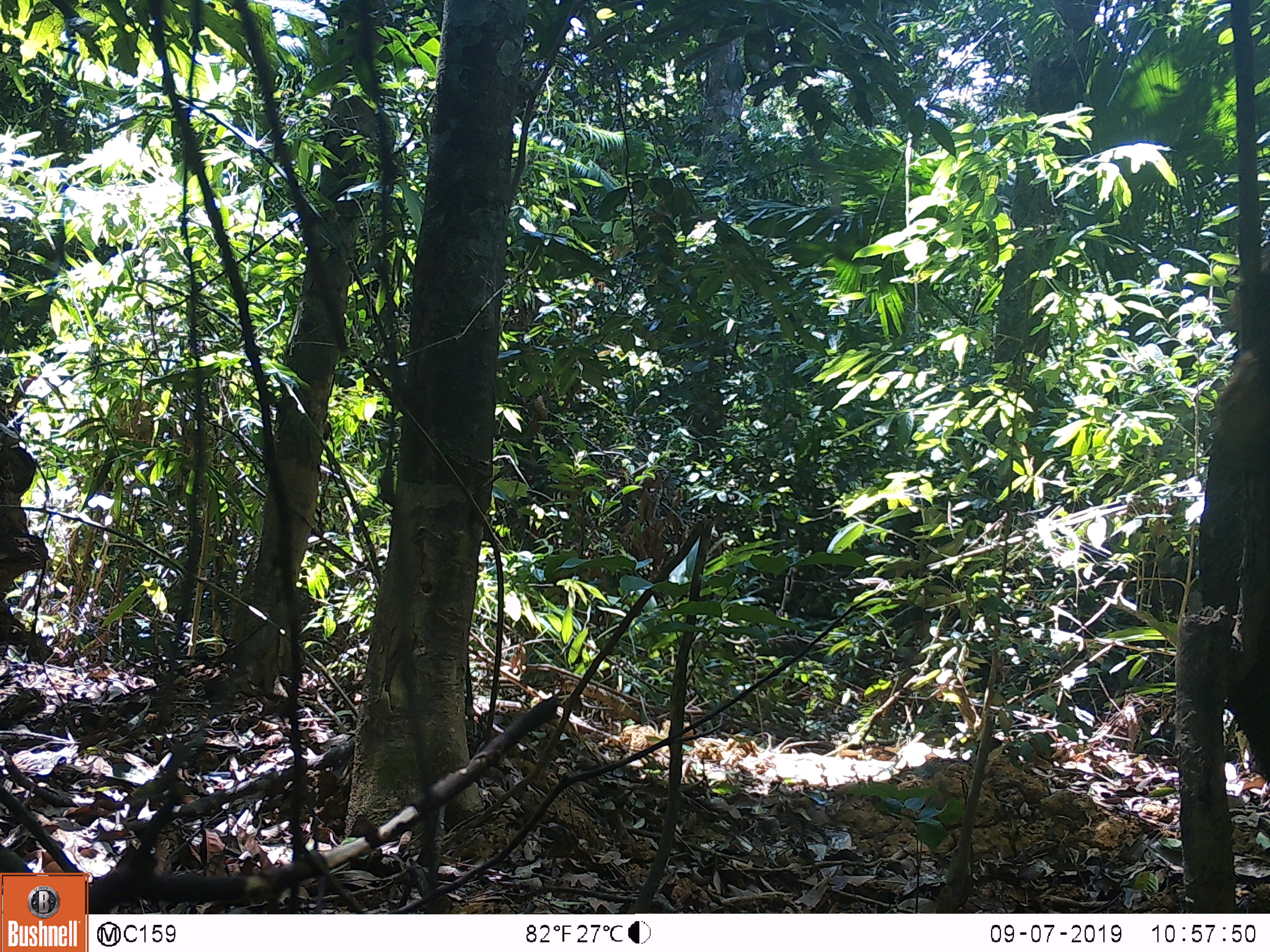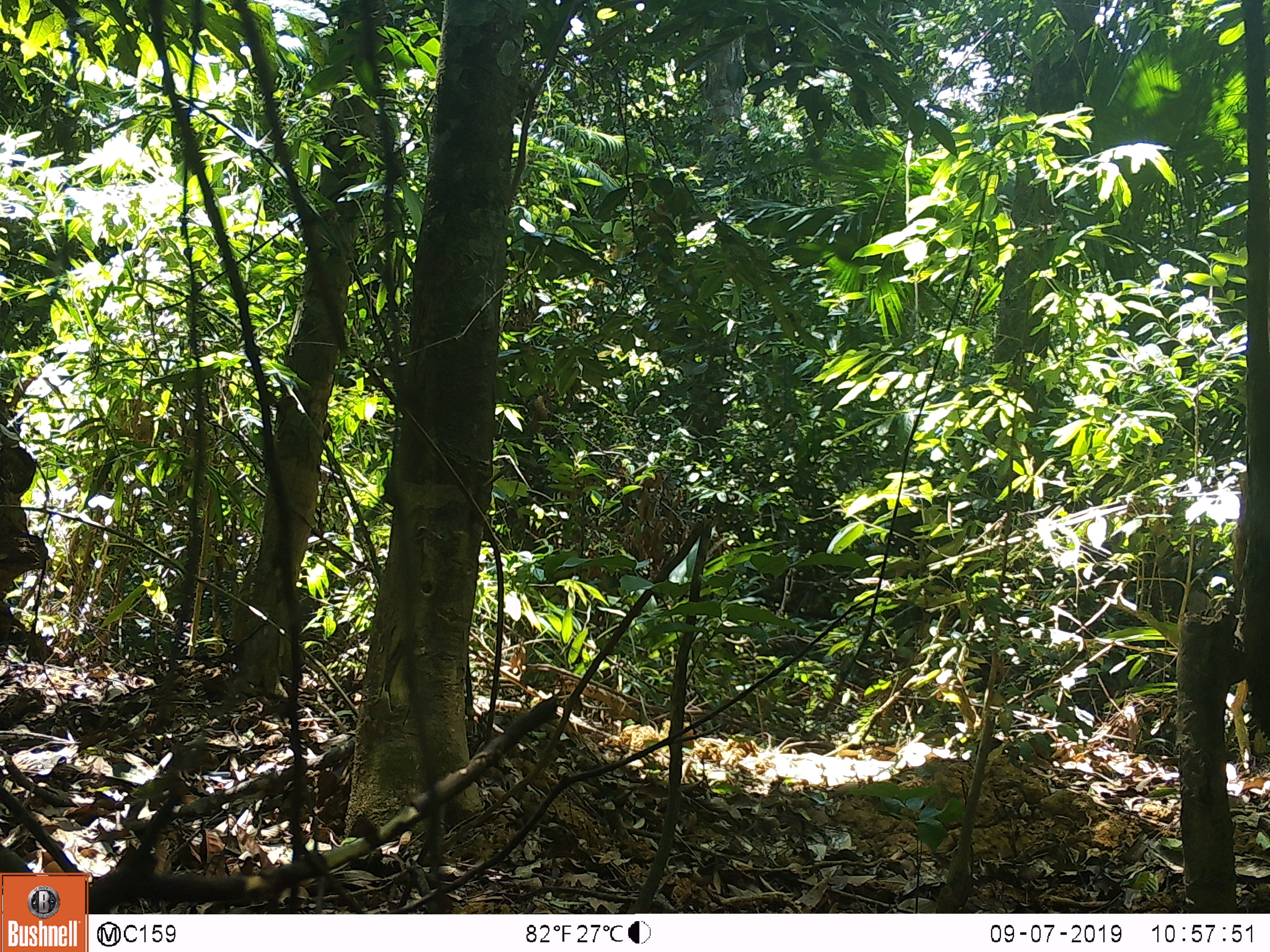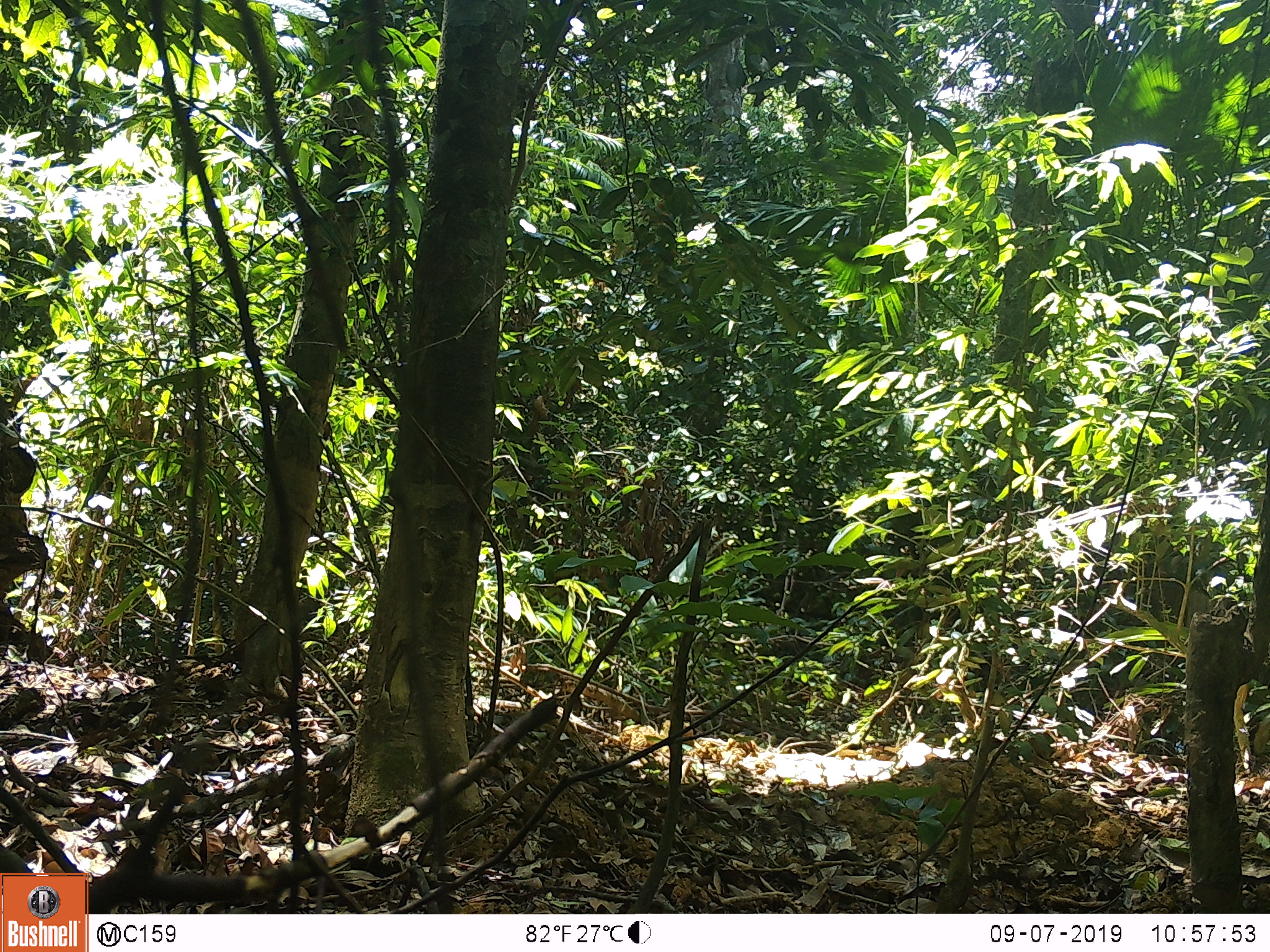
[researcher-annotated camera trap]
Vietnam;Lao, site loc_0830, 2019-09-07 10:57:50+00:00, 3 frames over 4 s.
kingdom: Animalia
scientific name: Animalia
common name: animal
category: unidentified animal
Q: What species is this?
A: Unidentified animal (animal) (Animalia).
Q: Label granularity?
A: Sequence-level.